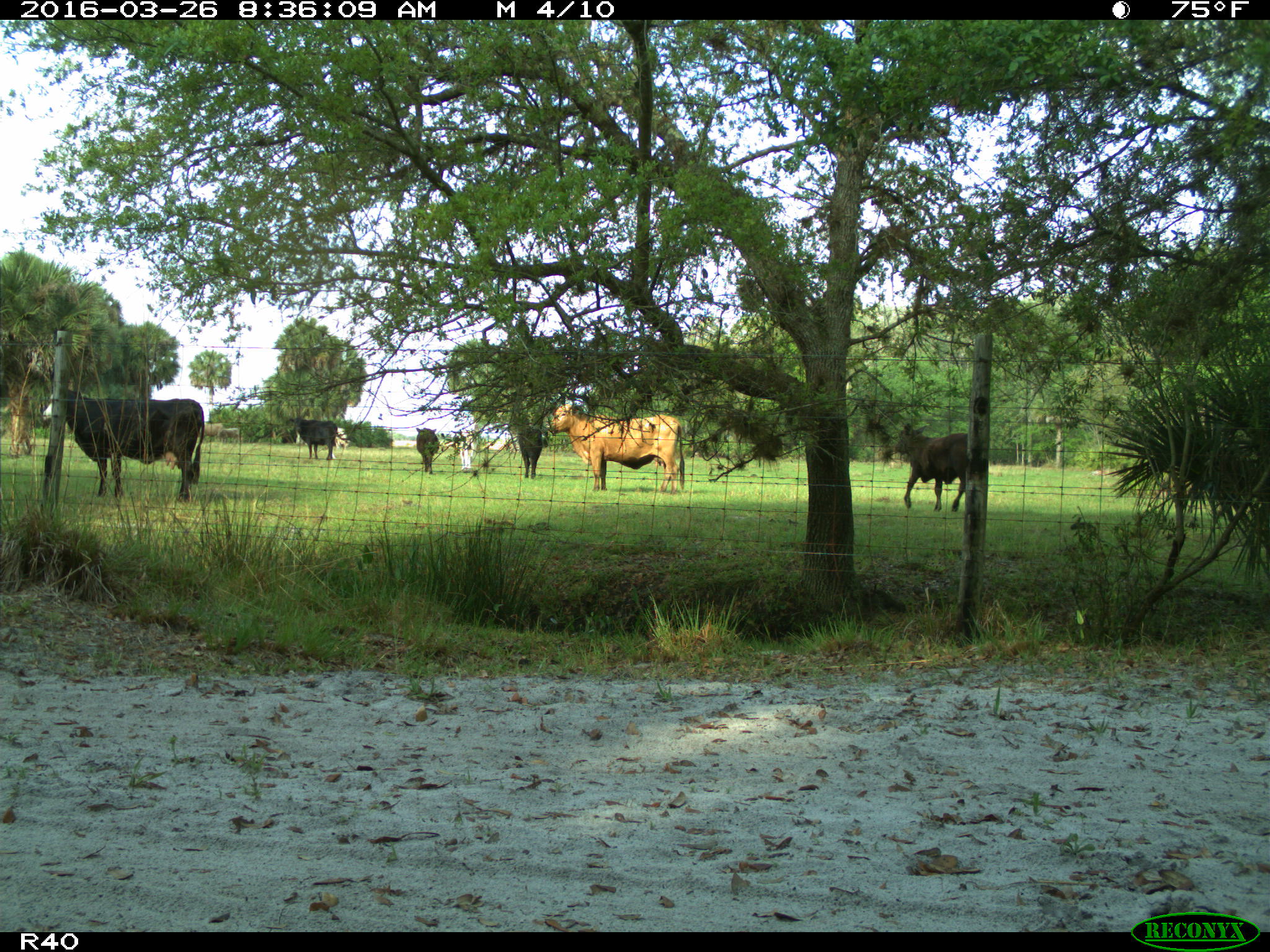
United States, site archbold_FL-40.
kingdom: Animalia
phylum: Chordata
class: Mammalia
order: Artiodactyla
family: Bovidae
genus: Bos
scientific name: Bos taurus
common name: domestic cow